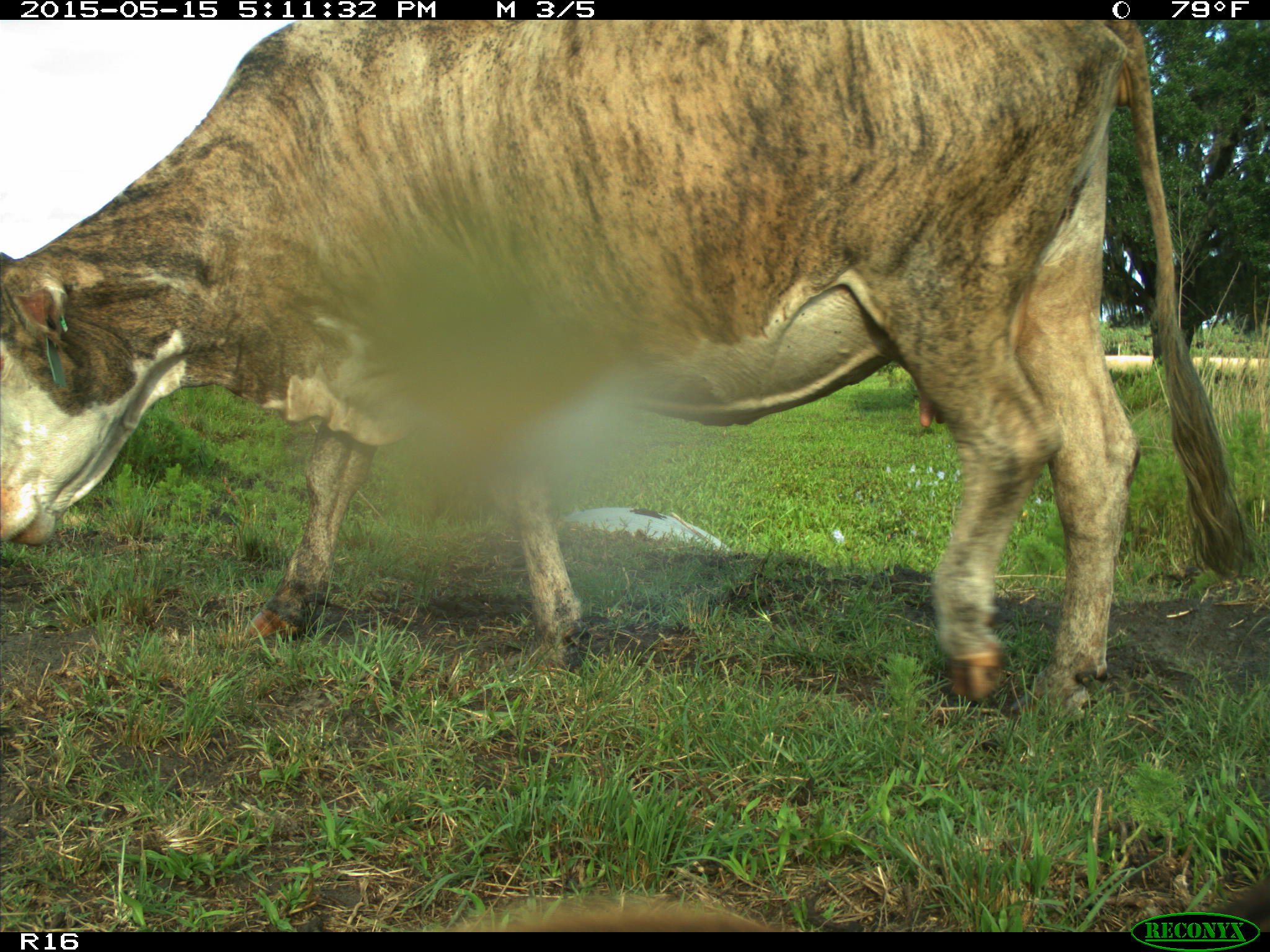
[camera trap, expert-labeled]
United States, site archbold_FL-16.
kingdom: Animalia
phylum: Chordata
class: Mammalia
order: Artiodactyla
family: Bovidae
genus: Bos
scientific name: Bos taurus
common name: domestic cow